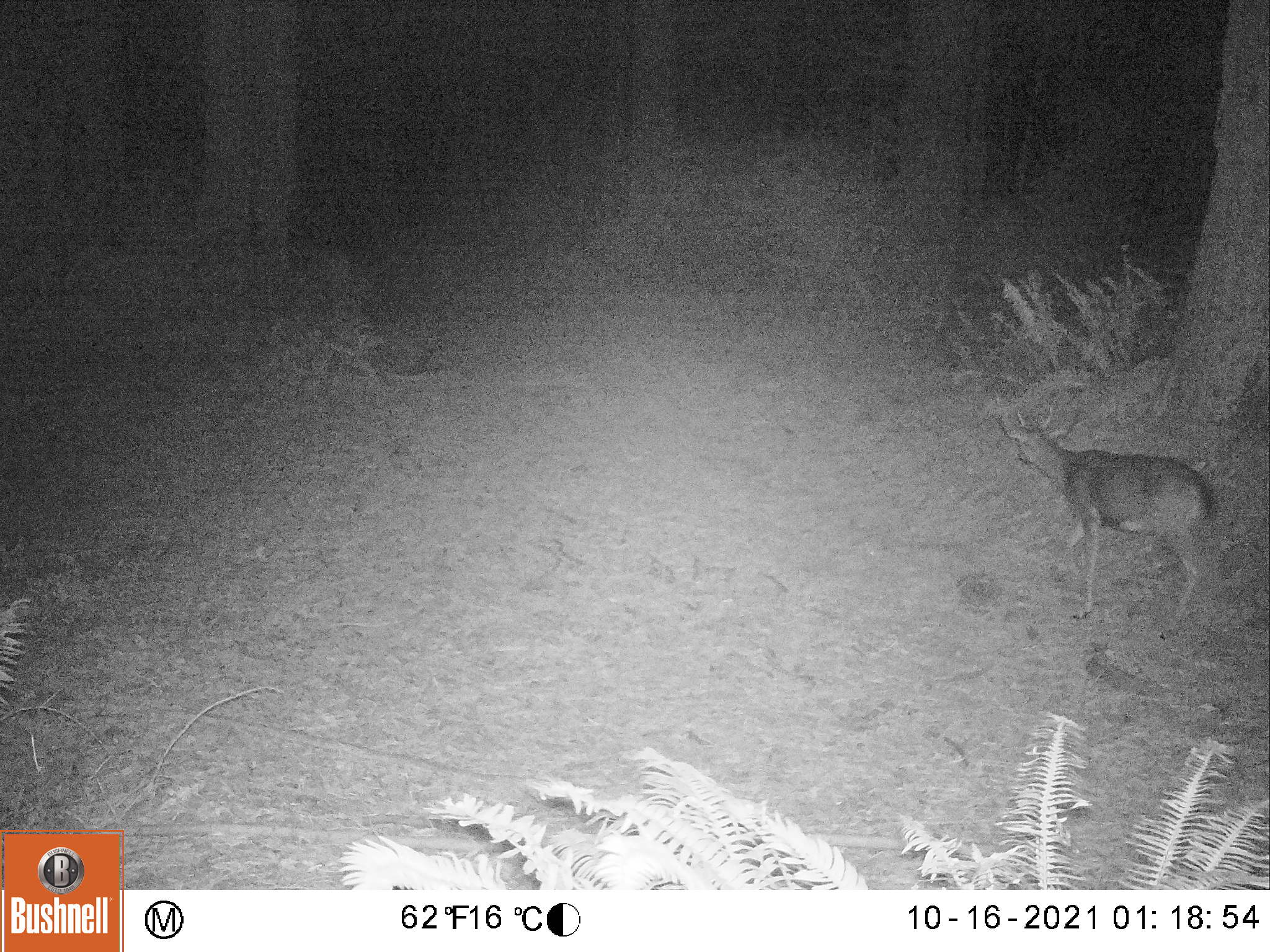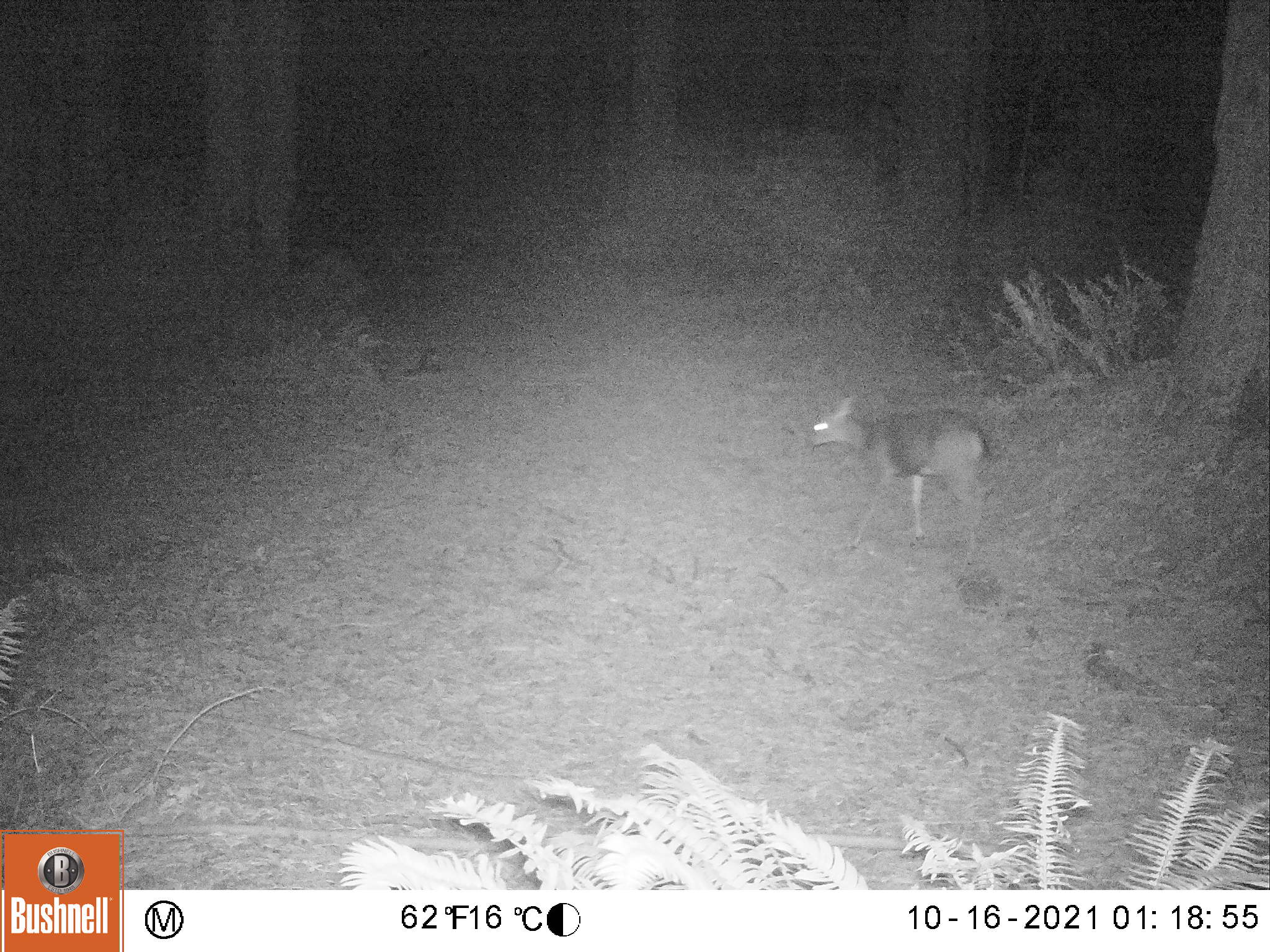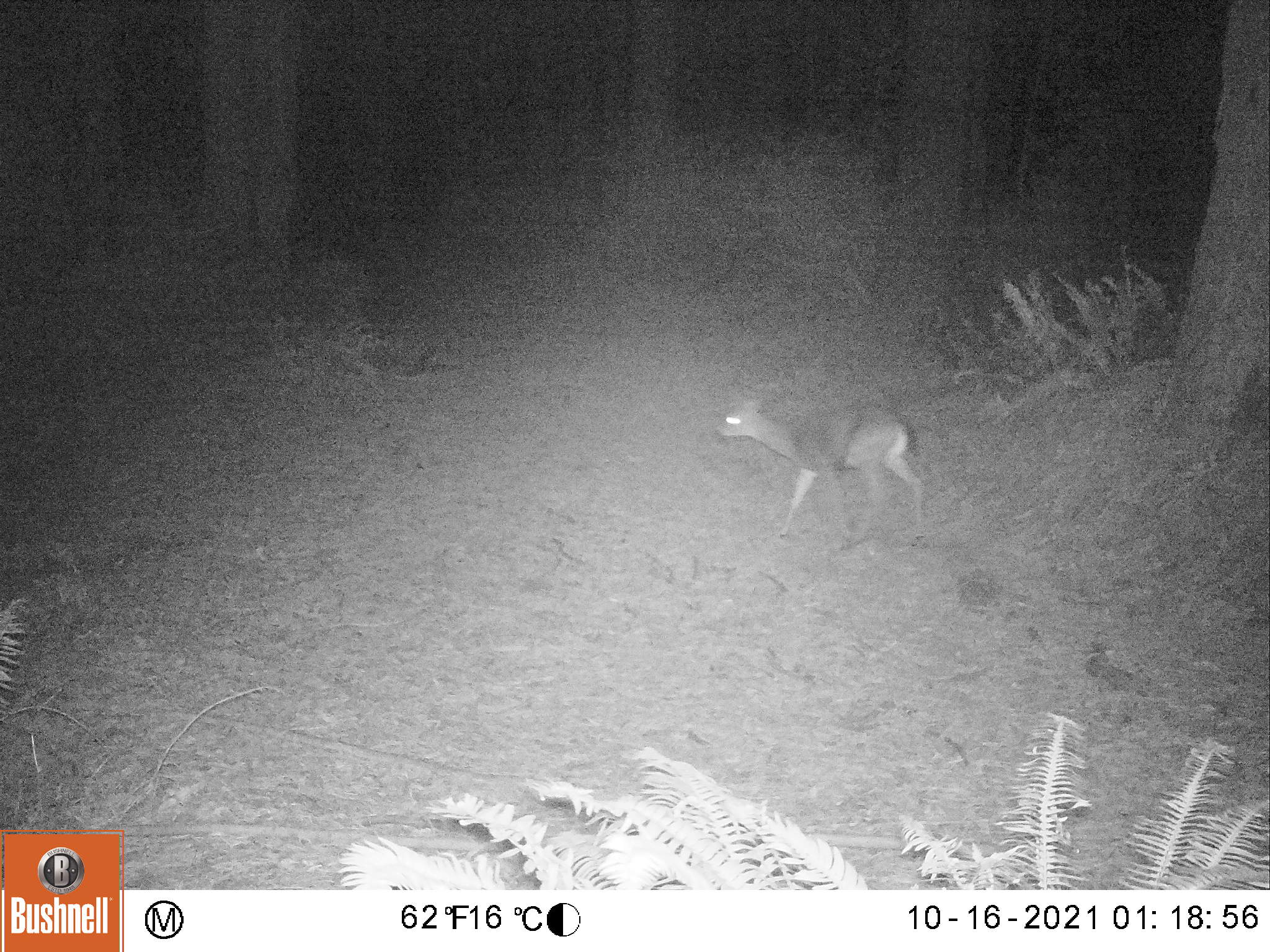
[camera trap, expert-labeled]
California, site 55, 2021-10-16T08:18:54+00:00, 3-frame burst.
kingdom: Animalia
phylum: Chordata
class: Mammalia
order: Artiodactyla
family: Cervidae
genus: Odocoileus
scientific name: Odocoileus hemionus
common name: mule deer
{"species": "mule deer (Odocoileus hemionus)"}